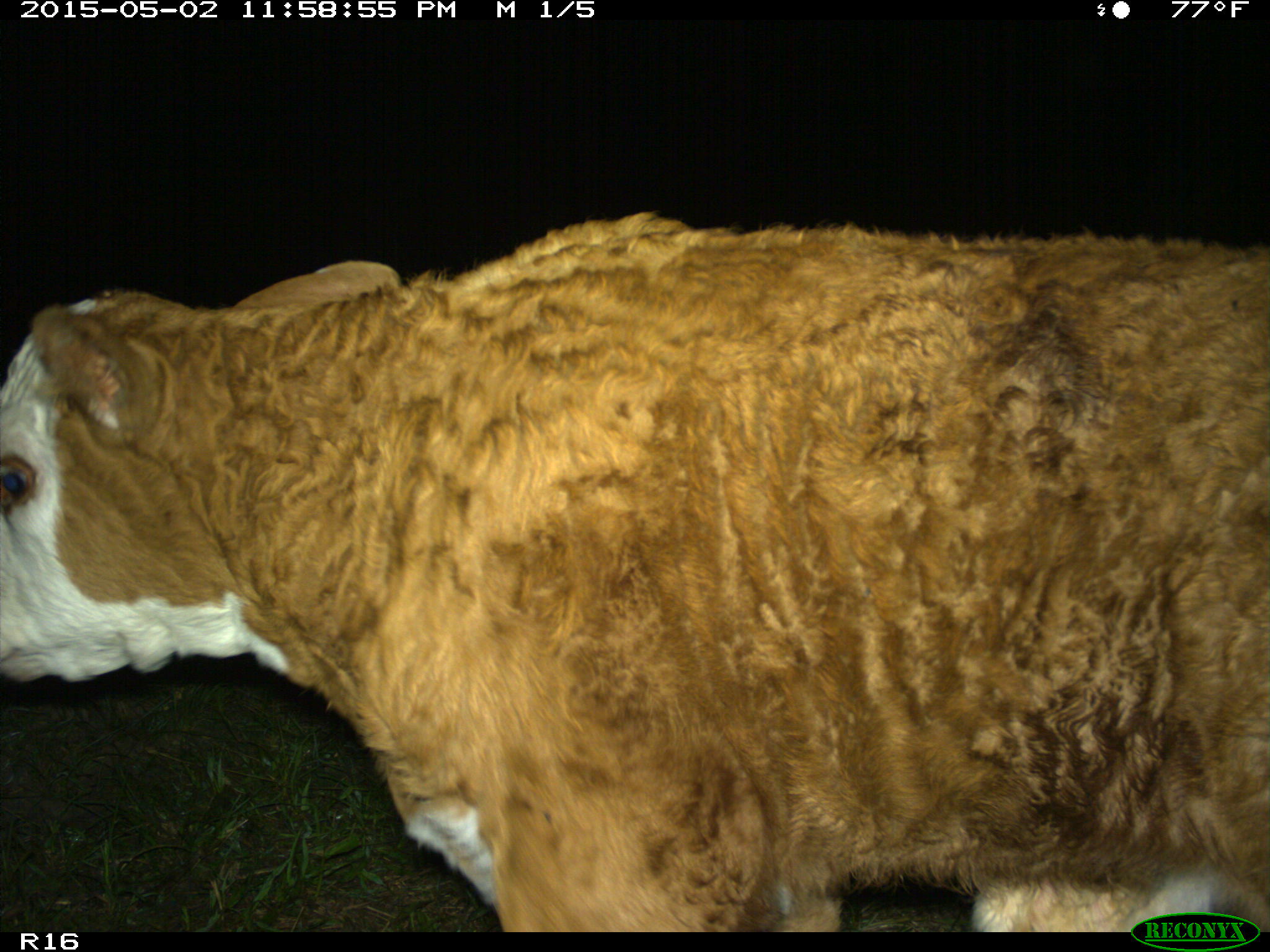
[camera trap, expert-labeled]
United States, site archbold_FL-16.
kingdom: Animalia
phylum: Chordata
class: Mammalia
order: Artiodactyla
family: Bovidae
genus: Bos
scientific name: Bos taurus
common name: domestic cow